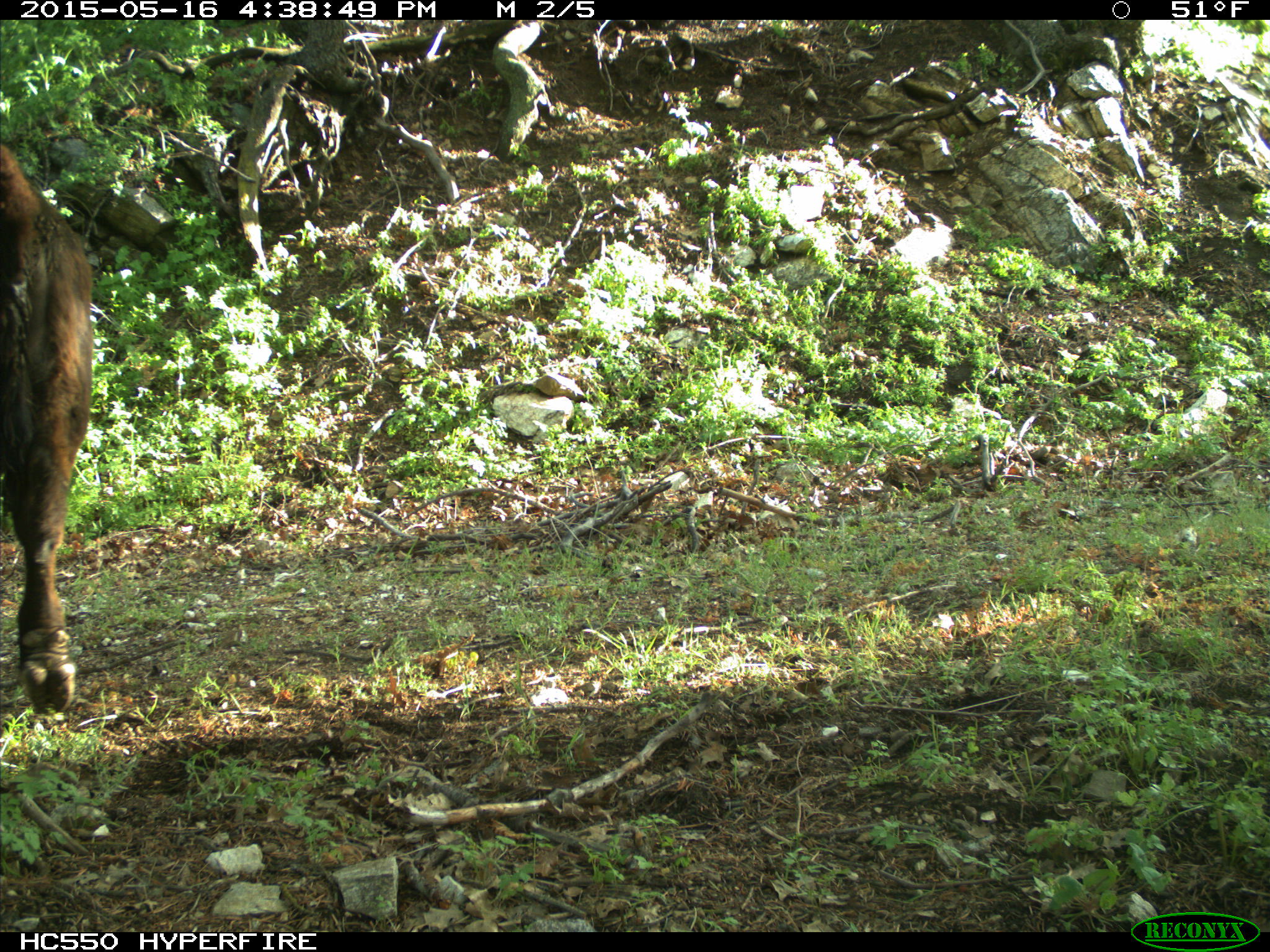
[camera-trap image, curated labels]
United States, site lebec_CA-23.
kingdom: Animalia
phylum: Chordata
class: Mammalia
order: Artiodactyla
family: Bovidae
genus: Bos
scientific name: Bos taurus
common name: domestic cow